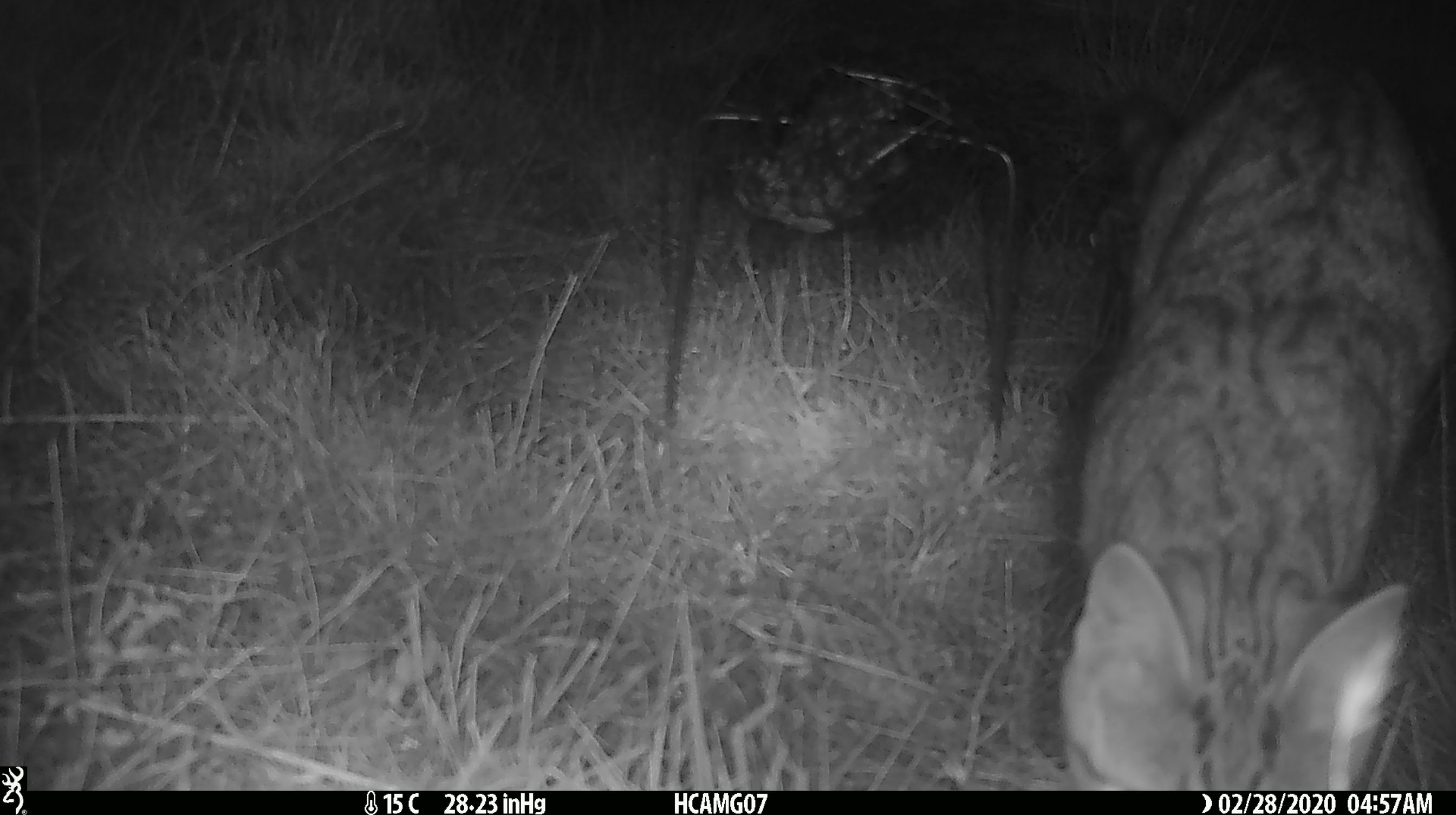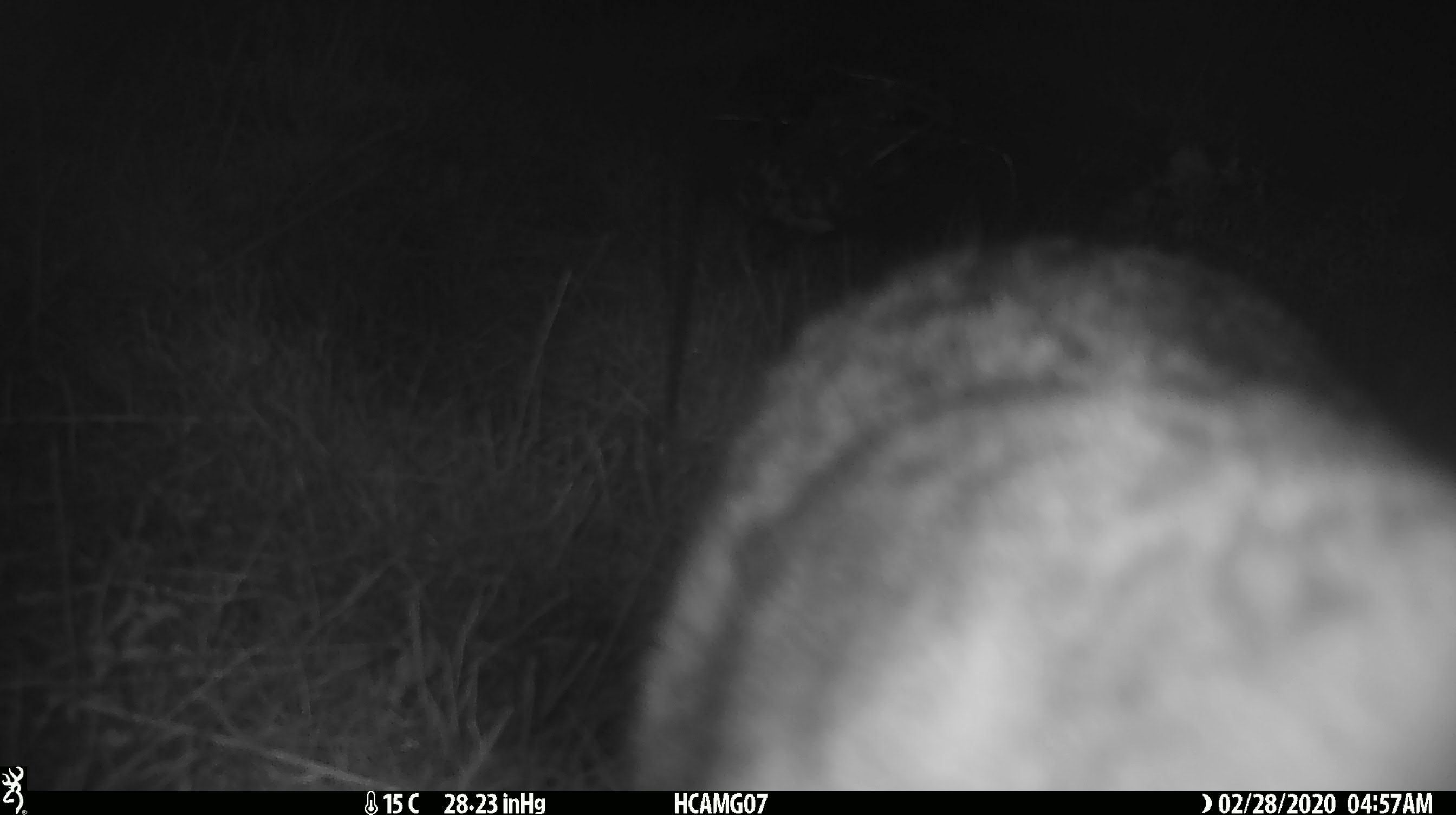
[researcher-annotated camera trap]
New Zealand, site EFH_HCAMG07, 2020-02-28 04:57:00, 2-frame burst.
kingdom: Animalia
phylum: Chordata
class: Mammalia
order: Carnivora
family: Felidae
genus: Felis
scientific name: Felis catus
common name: domestic cat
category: cat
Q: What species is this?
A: Cat (domestic cat) (Felis catus).